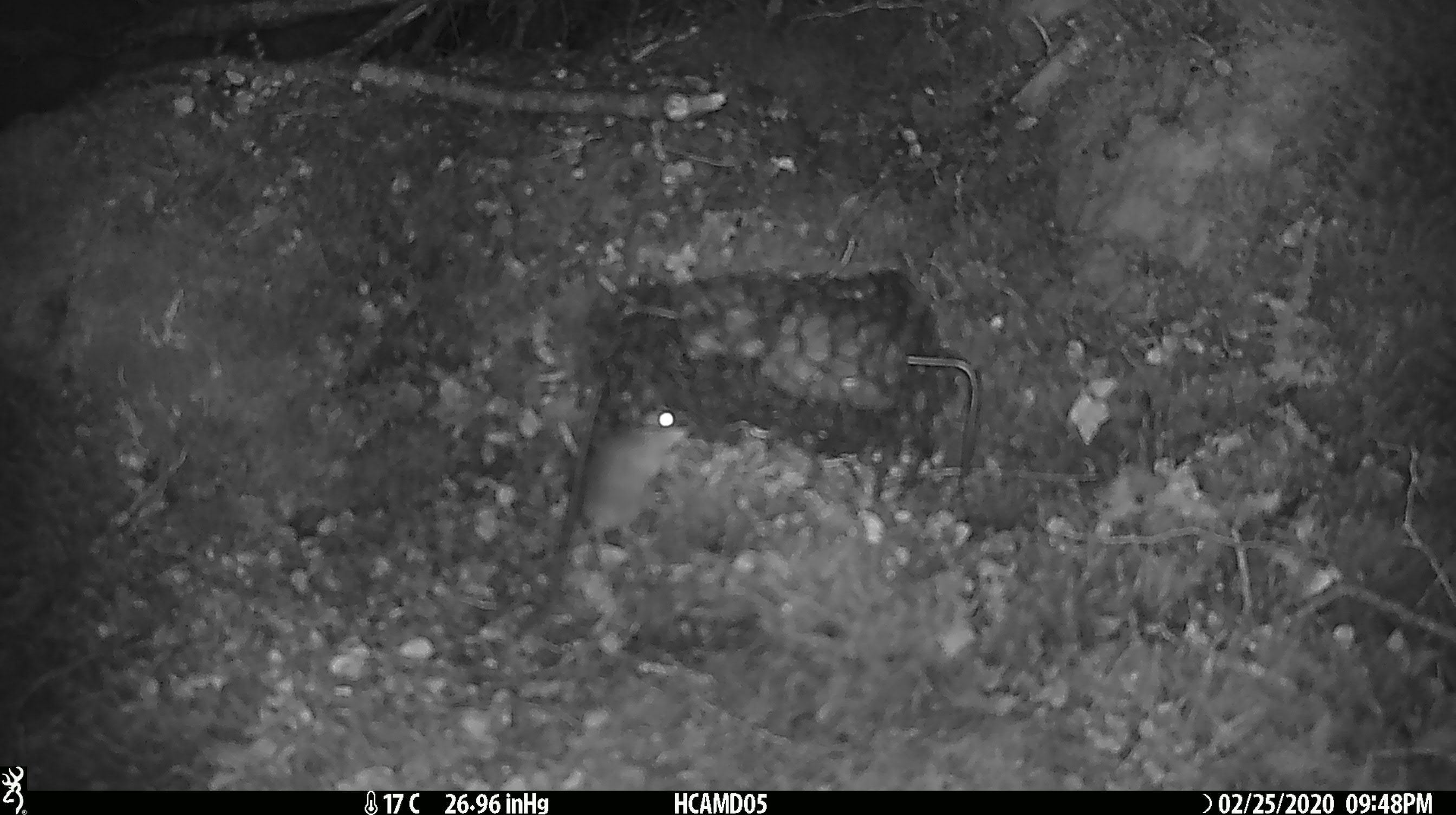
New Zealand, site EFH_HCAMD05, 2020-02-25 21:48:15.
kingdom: Animalia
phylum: Chordata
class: Mammalia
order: Rodentia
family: Muridae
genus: Mus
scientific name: Mus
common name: mouse